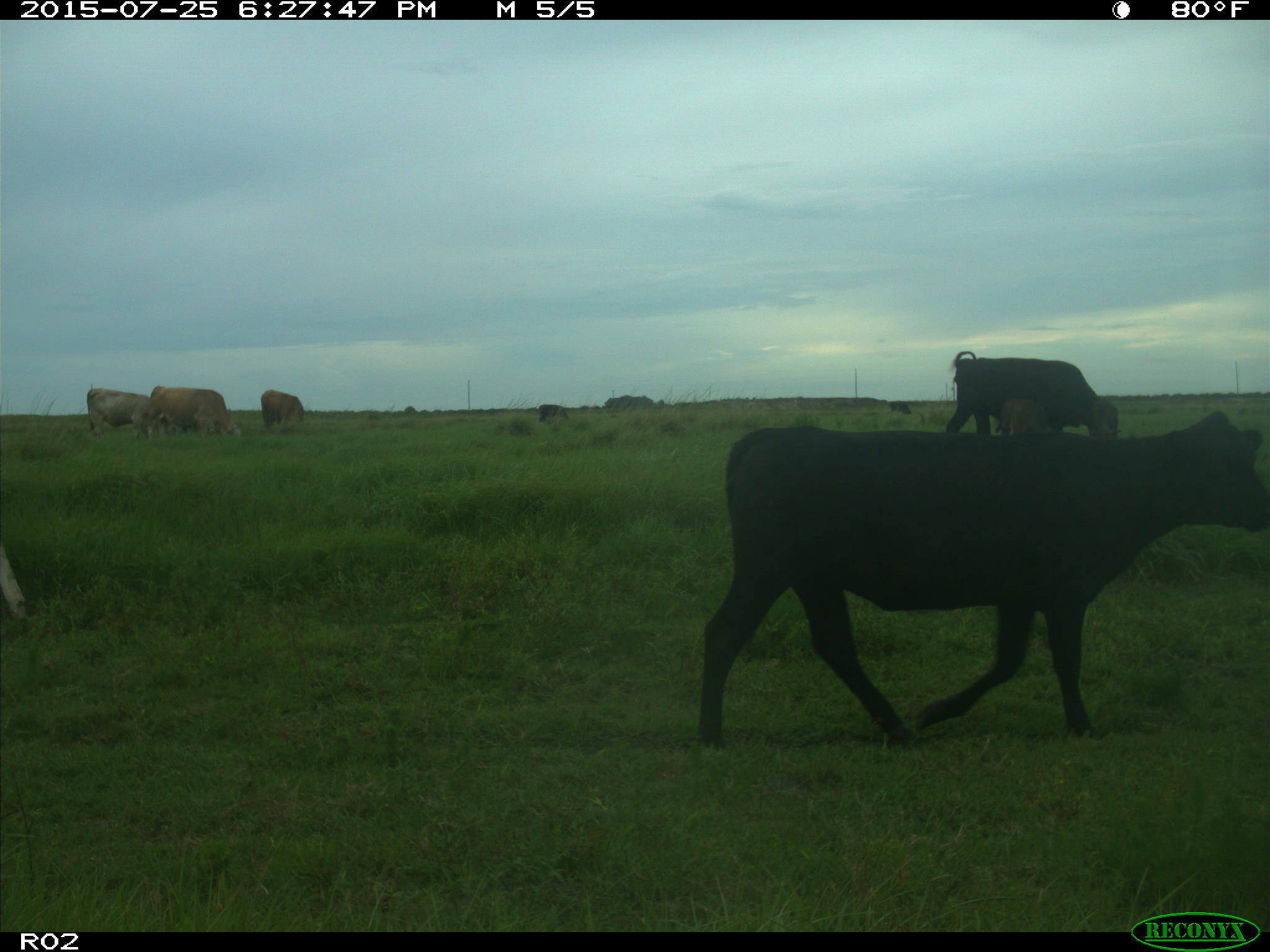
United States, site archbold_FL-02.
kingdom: Animalia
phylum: Chordata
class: Mammalia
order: Artiodactyla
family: Bovidae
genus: Bos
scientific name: Bos taurus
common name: domestic cow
Bos taurus (domestic cow).